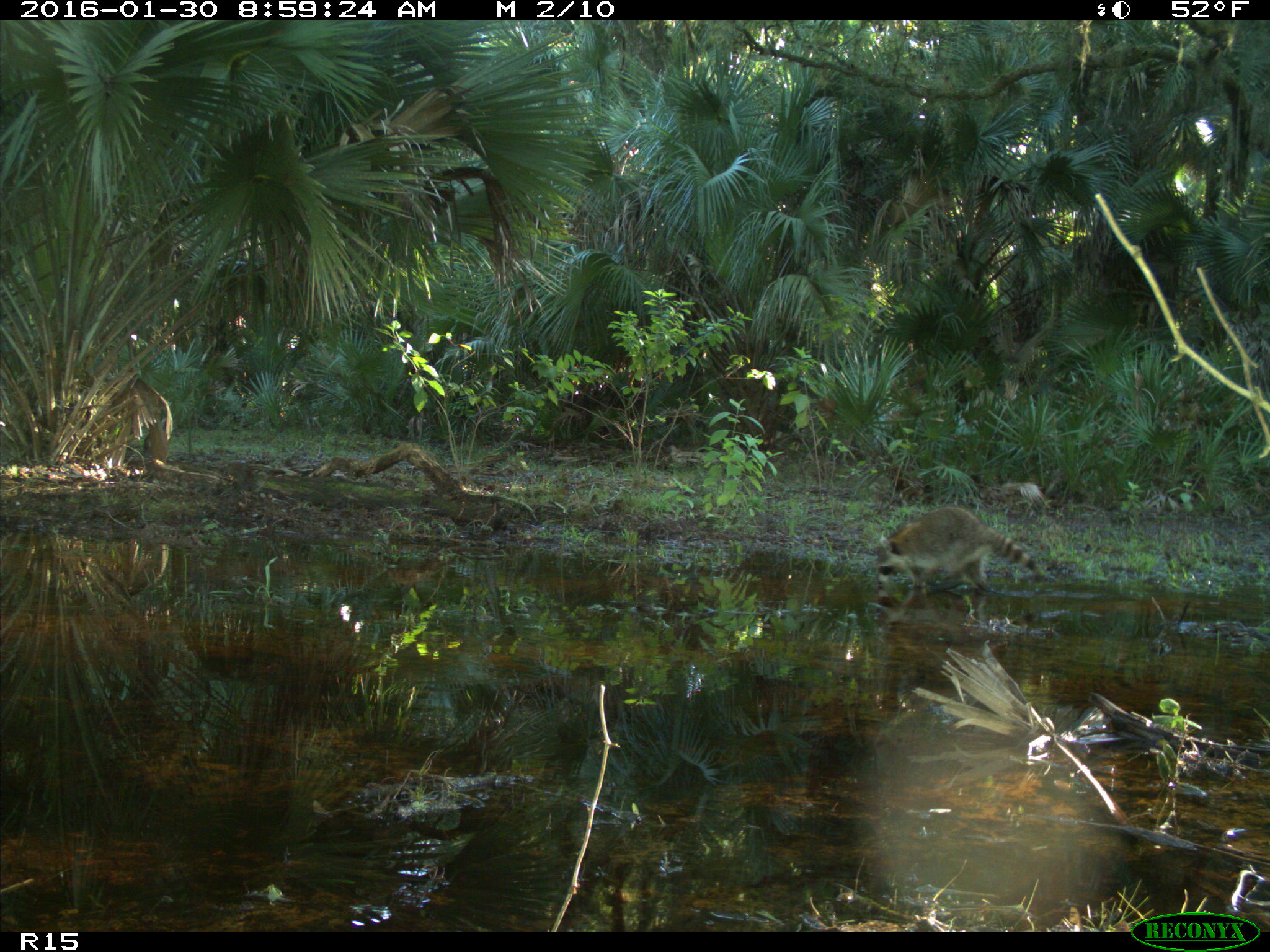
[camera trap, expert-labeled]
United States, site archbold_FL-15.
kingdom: Animalia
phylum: Chordata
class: Mammalia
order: Carnivora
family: Procyonidae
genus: Procyon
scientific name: Procyon lotor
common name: common raccoon